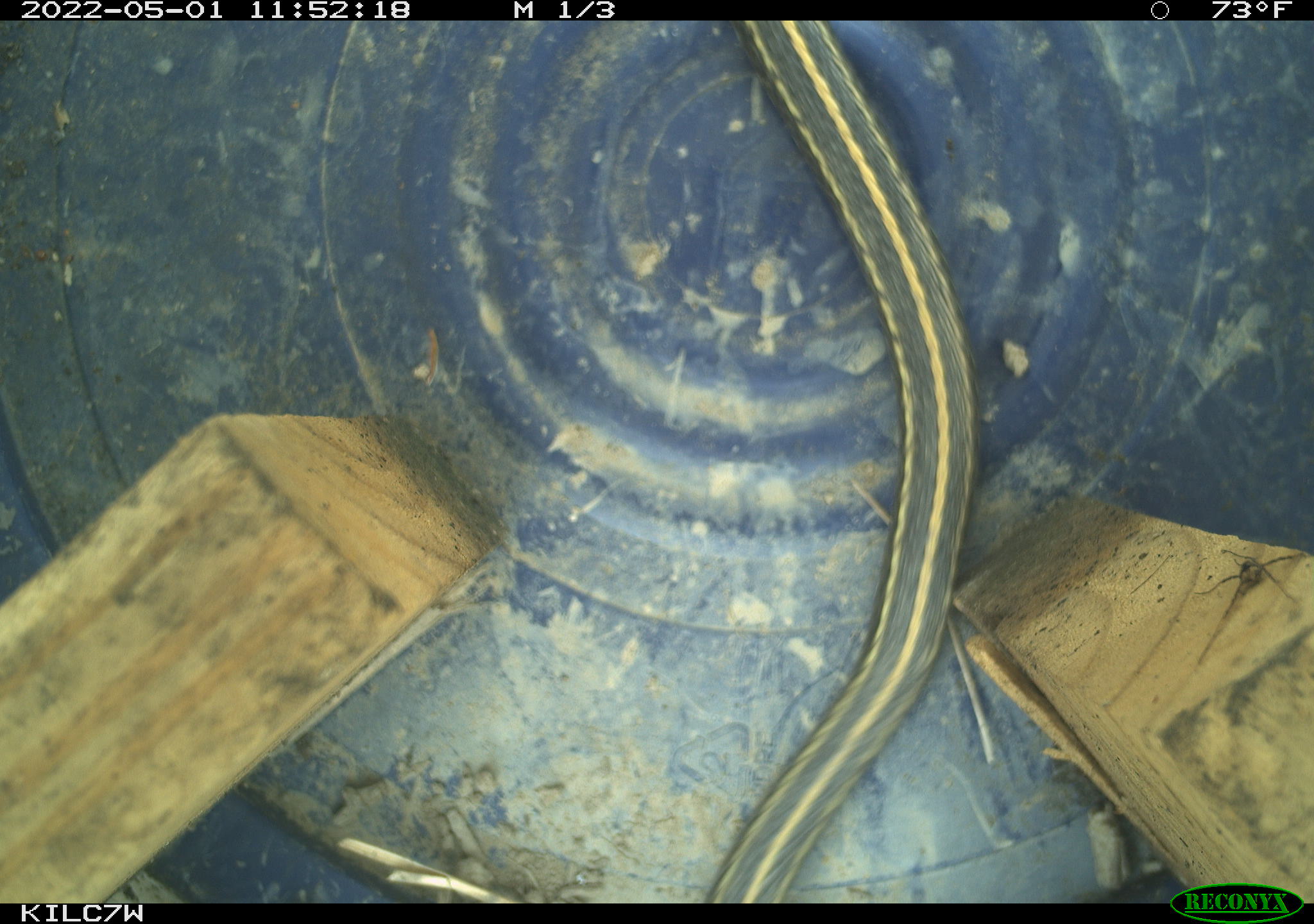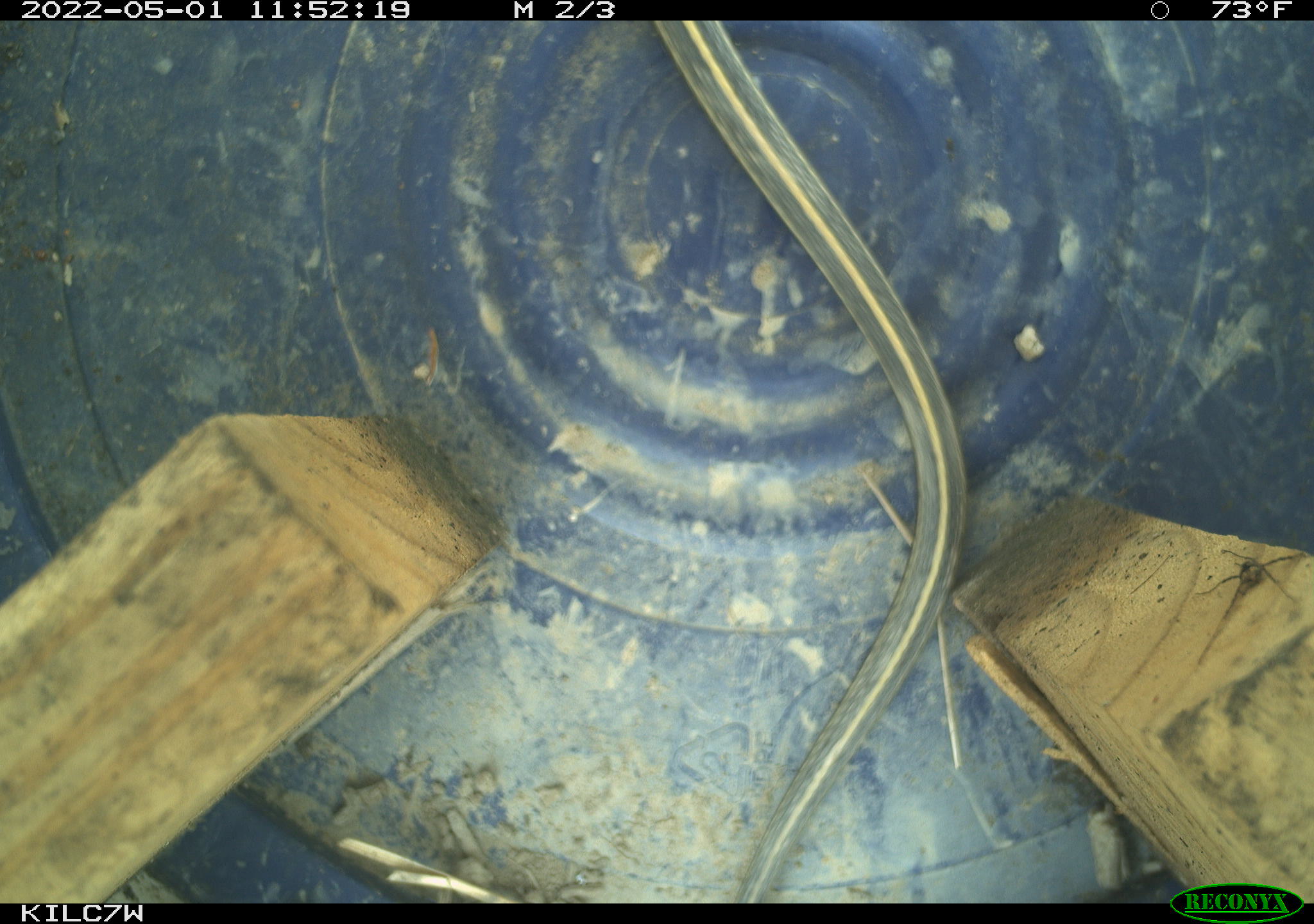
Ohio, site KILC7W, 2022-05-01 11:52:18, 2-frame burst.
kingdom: Animalia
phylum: Chordata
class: Reptilia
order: Squamata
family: Colubridae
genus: Thamnophis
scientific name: Thamnophis sirtalis sirtalis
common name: eastern gartersnake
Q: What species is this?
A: Eastern gartersnake (Thamnophis sirtalis sirtalis).